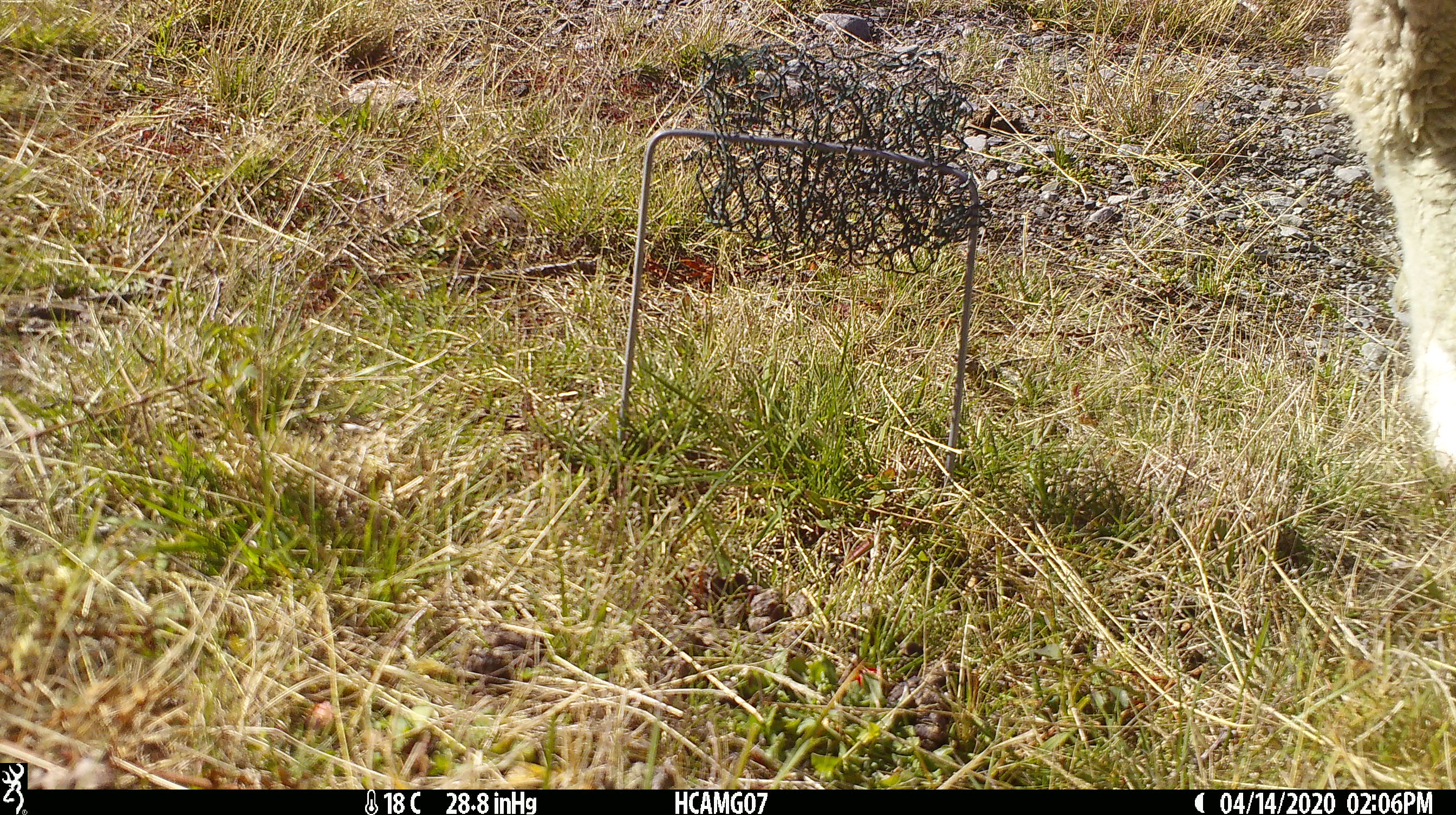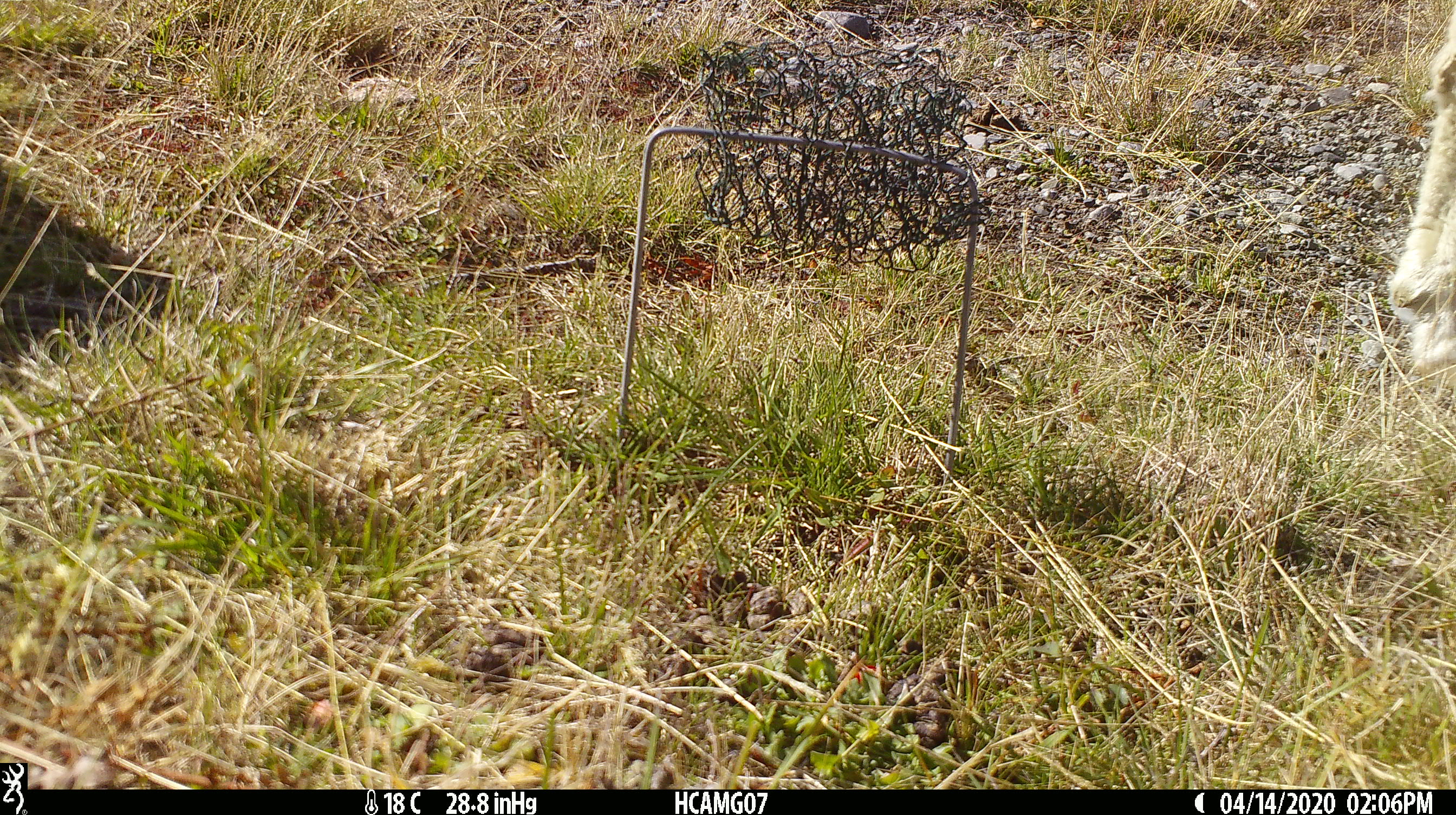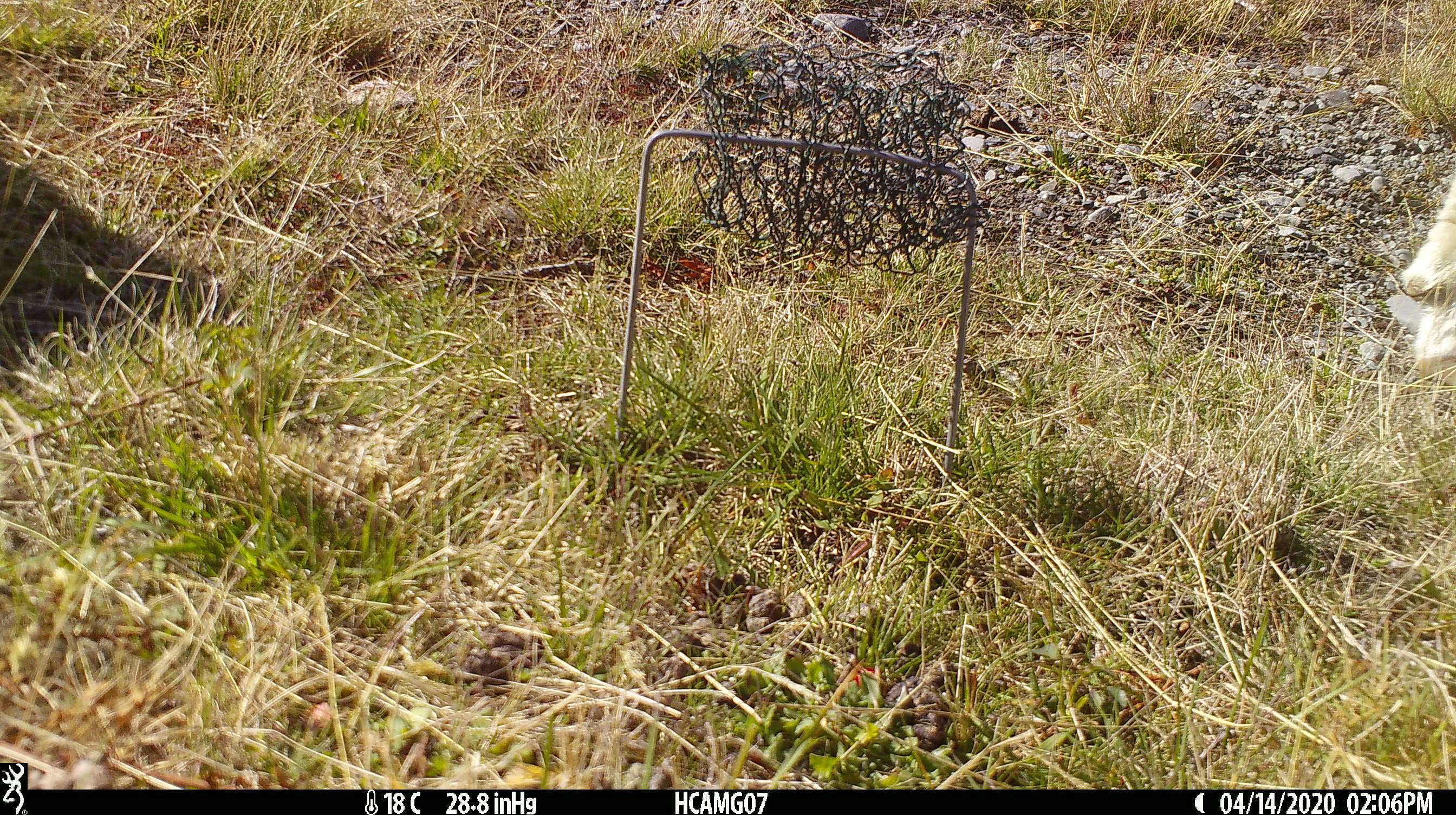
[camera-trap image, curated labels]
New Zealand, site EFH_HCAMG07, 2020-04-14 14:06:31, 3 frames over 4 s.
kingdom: Animalia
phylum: Chordata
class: Mammalia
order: Artiodactyla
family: Bovidae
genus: Ovis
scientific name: Ovis aries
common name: domestic sheep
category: sheep